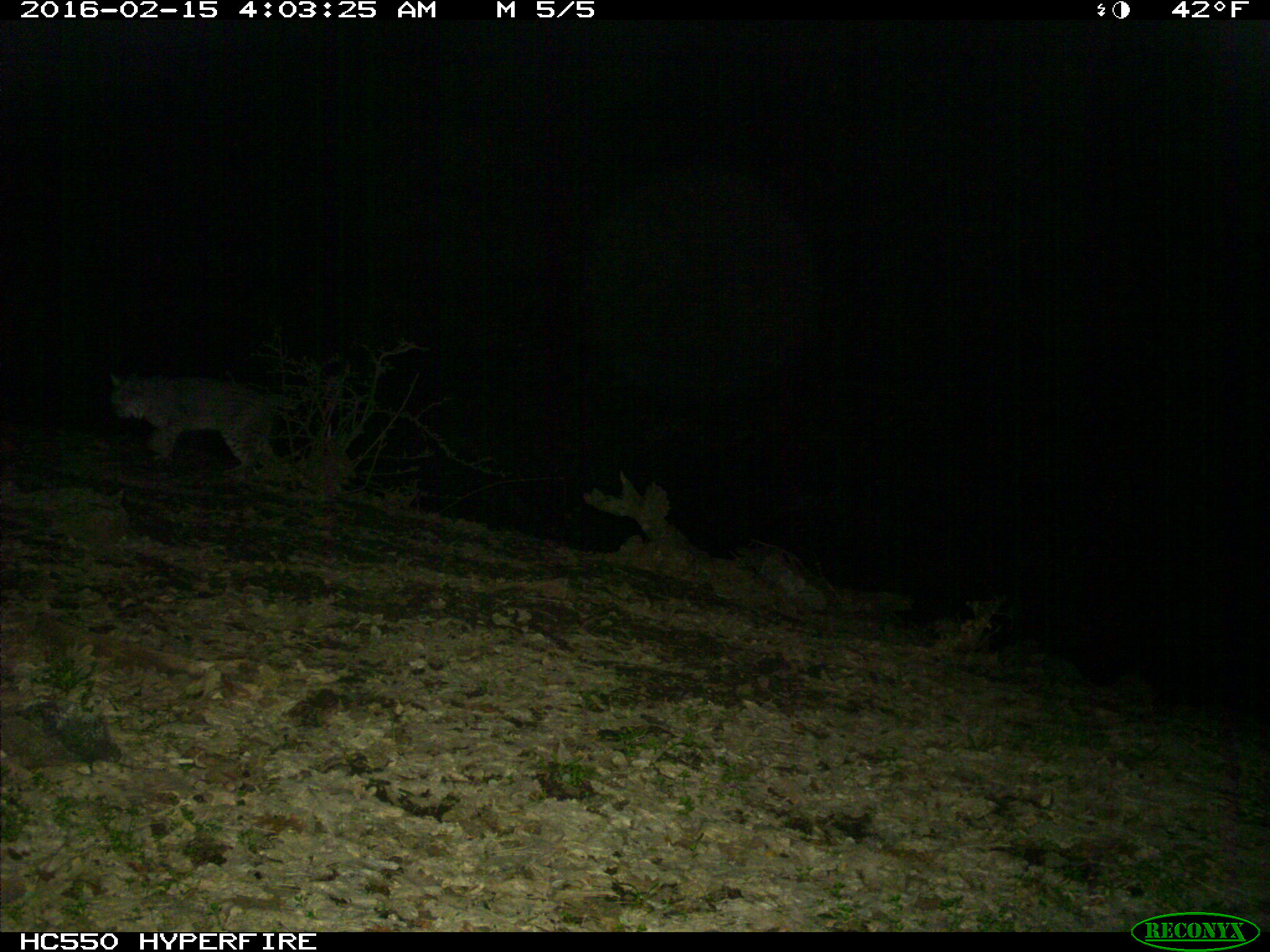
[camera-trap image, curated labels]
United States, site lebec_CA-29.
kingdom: Animalia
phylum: Chordata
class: Mammalia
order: Carnivora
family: Felidae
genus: Lynx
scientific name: Lynx rufus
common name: bobcat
Lynx rufus (bobcat).